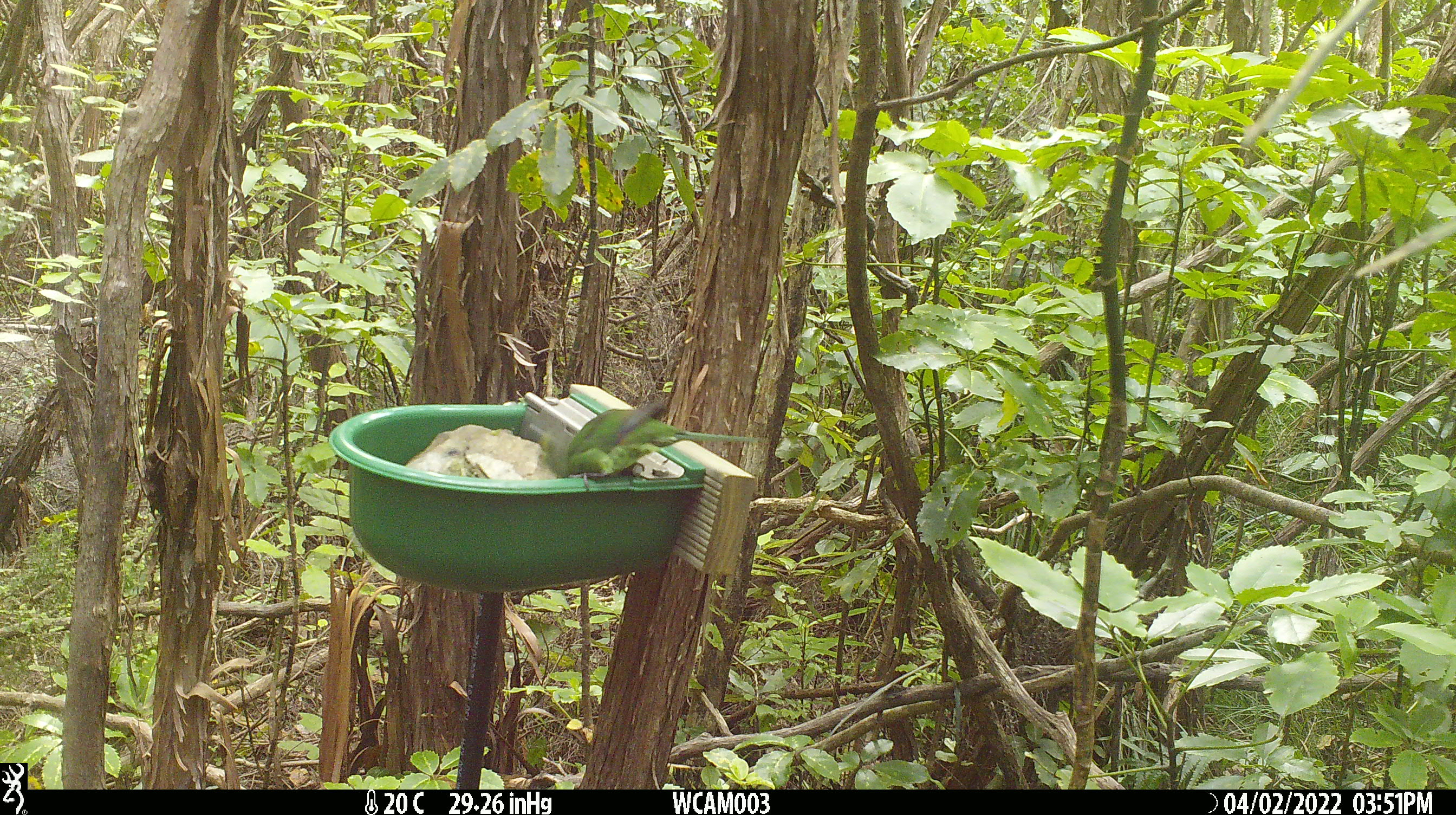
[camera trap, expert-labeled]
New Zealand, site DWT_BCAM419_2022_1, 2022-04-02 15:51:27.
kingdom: Animalia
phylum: Chordata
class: Aves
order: Psittaciformes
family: Psittaculidae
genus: Cyanoramphus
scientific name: Cyanoramphus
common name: parakeet